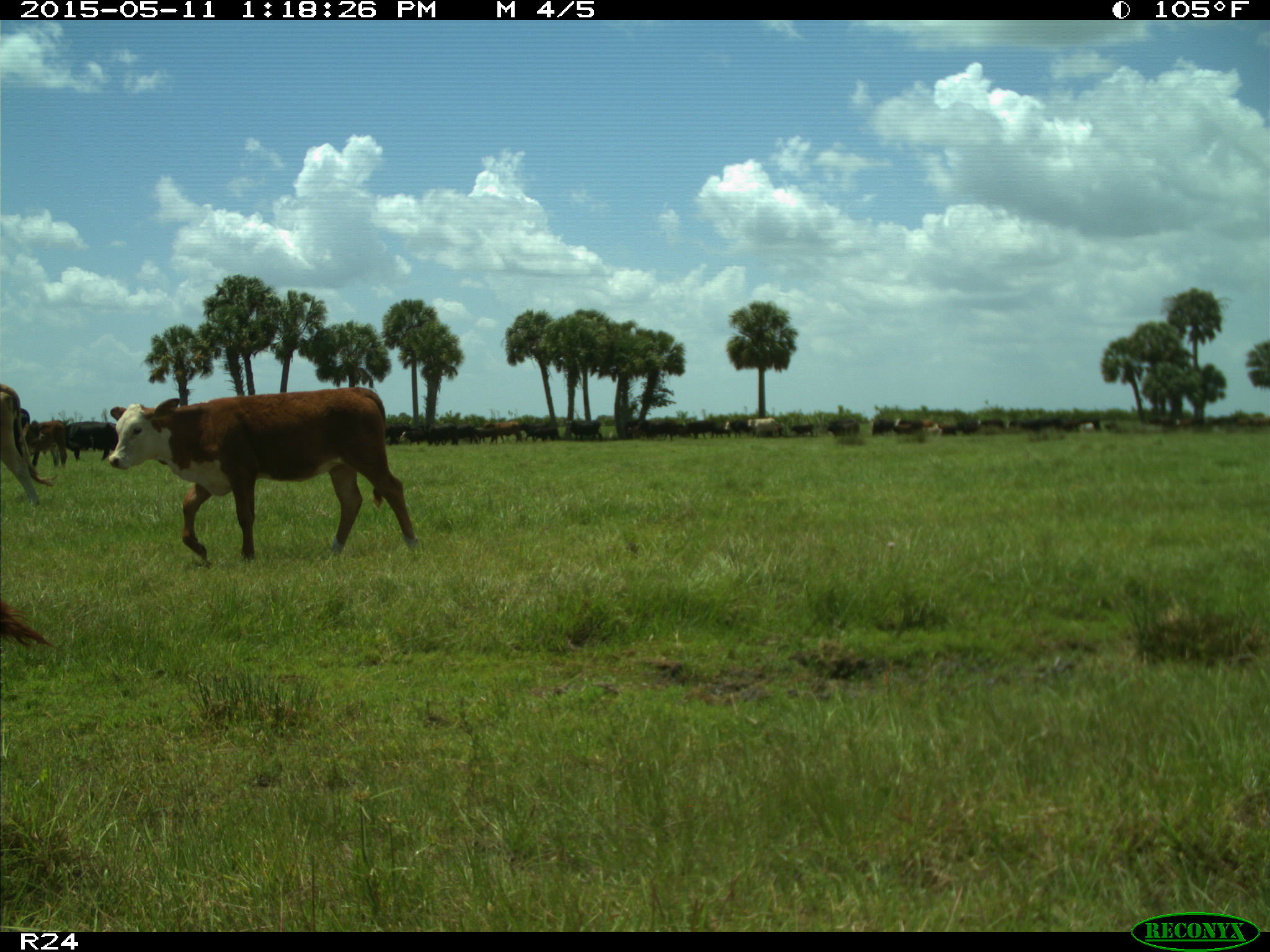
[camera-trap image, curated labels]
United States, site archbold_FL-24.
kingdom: Animalia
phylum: Chordata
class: Mammalia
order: Artiodactyla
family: Bovidae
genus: Bos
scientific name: Bos taurus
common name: domestic cow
Bos taurus (domestic cow).